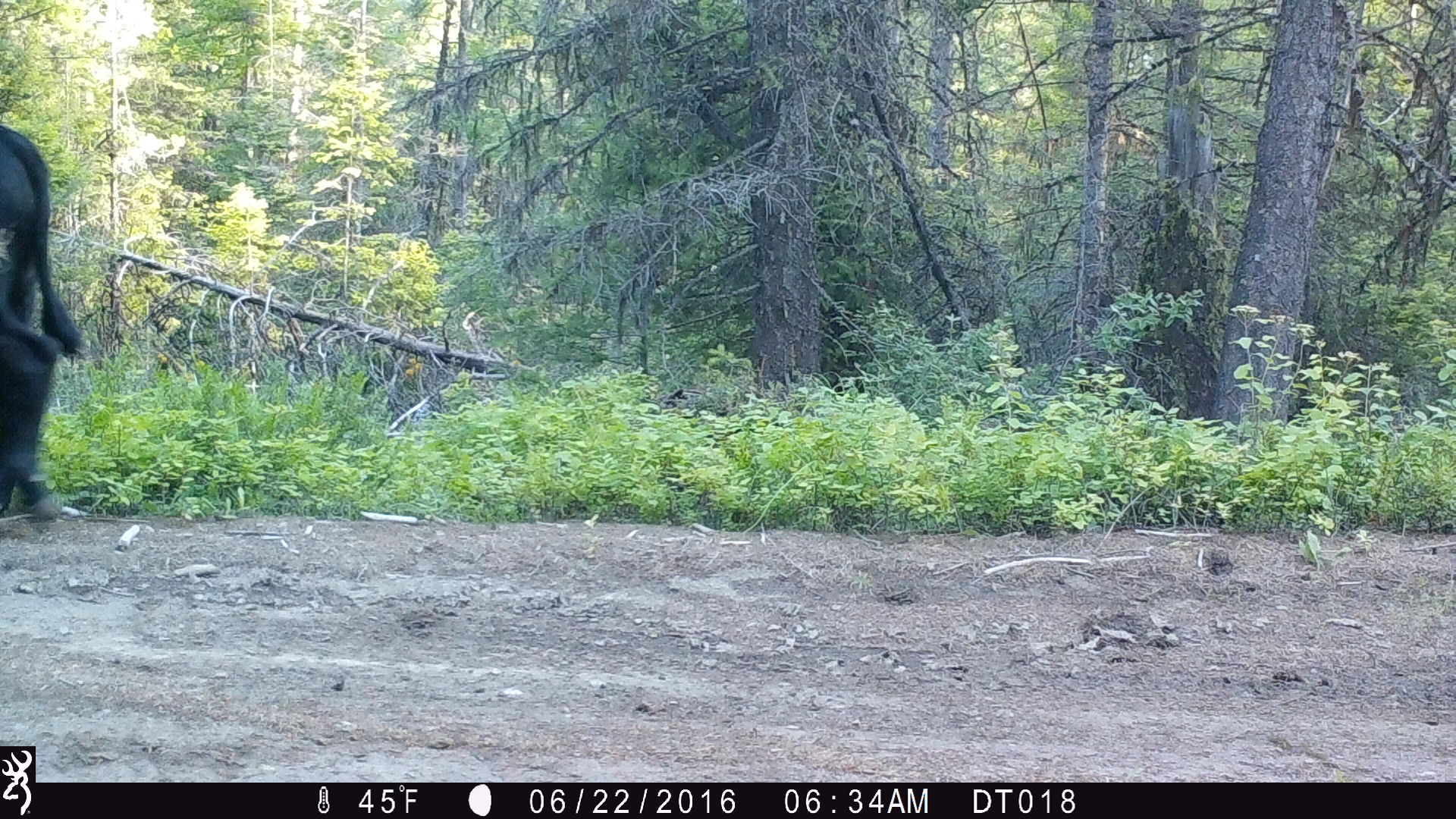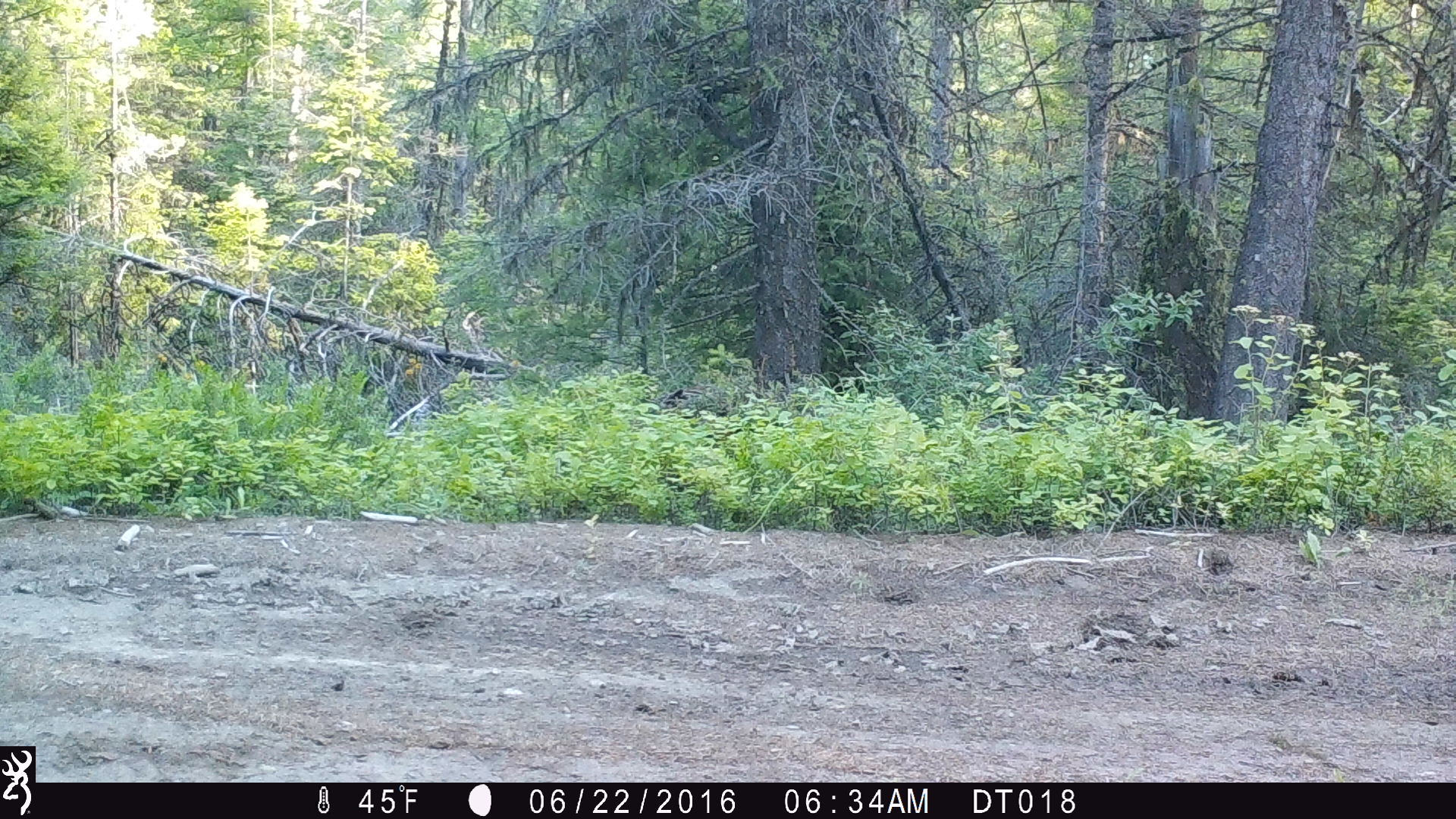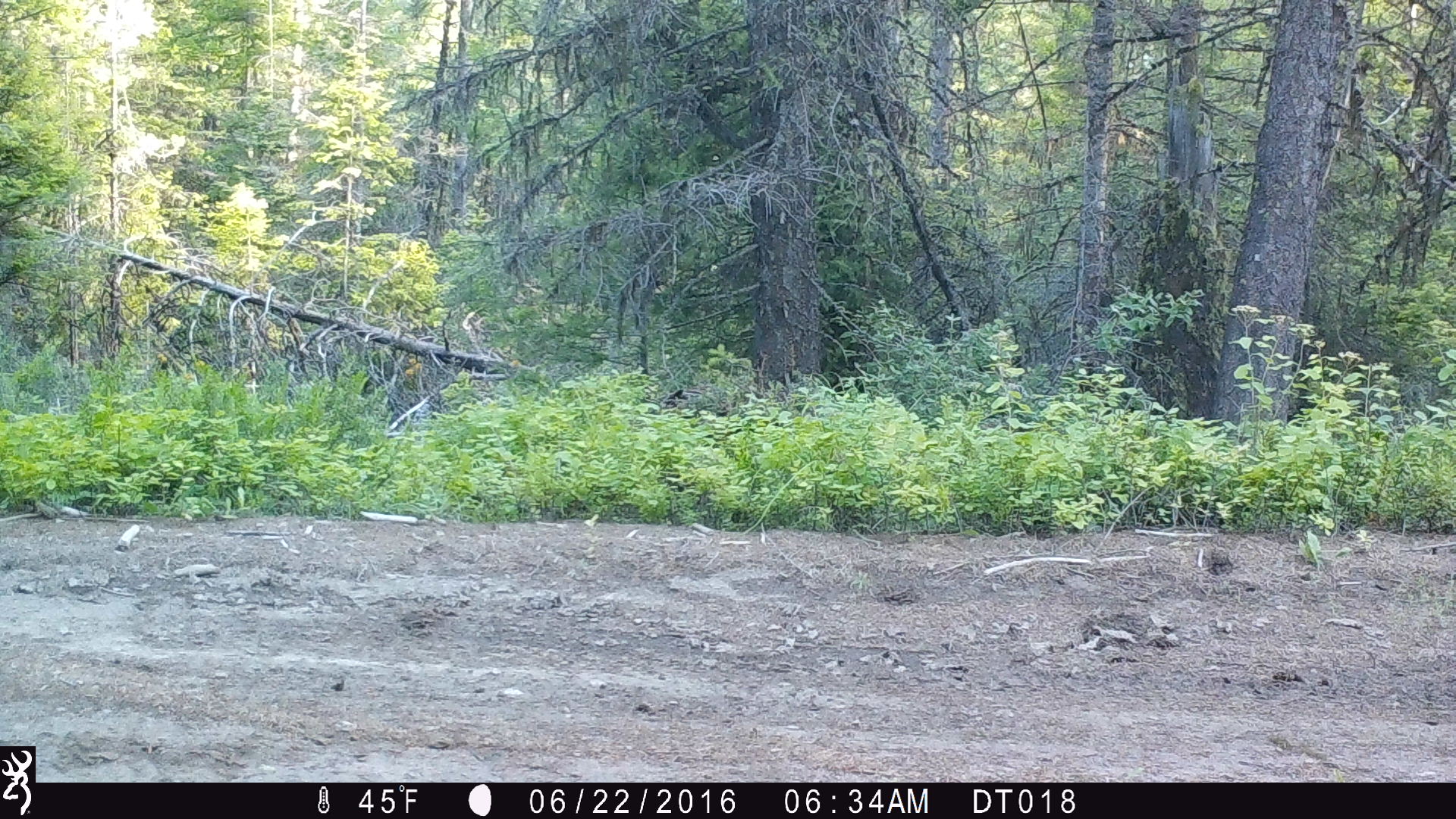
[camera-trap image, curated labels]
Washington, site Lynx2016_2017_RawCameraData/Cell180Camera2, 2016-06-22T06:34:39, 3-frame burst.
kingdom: Animalia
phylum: Chordata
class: Mammalia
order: Artiodactyla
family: Bovidae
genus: Bos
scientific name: Bos taurus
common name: domestic cattle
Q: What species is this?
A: Domestic cattle (Bos taurus).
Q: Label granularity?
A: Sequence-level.